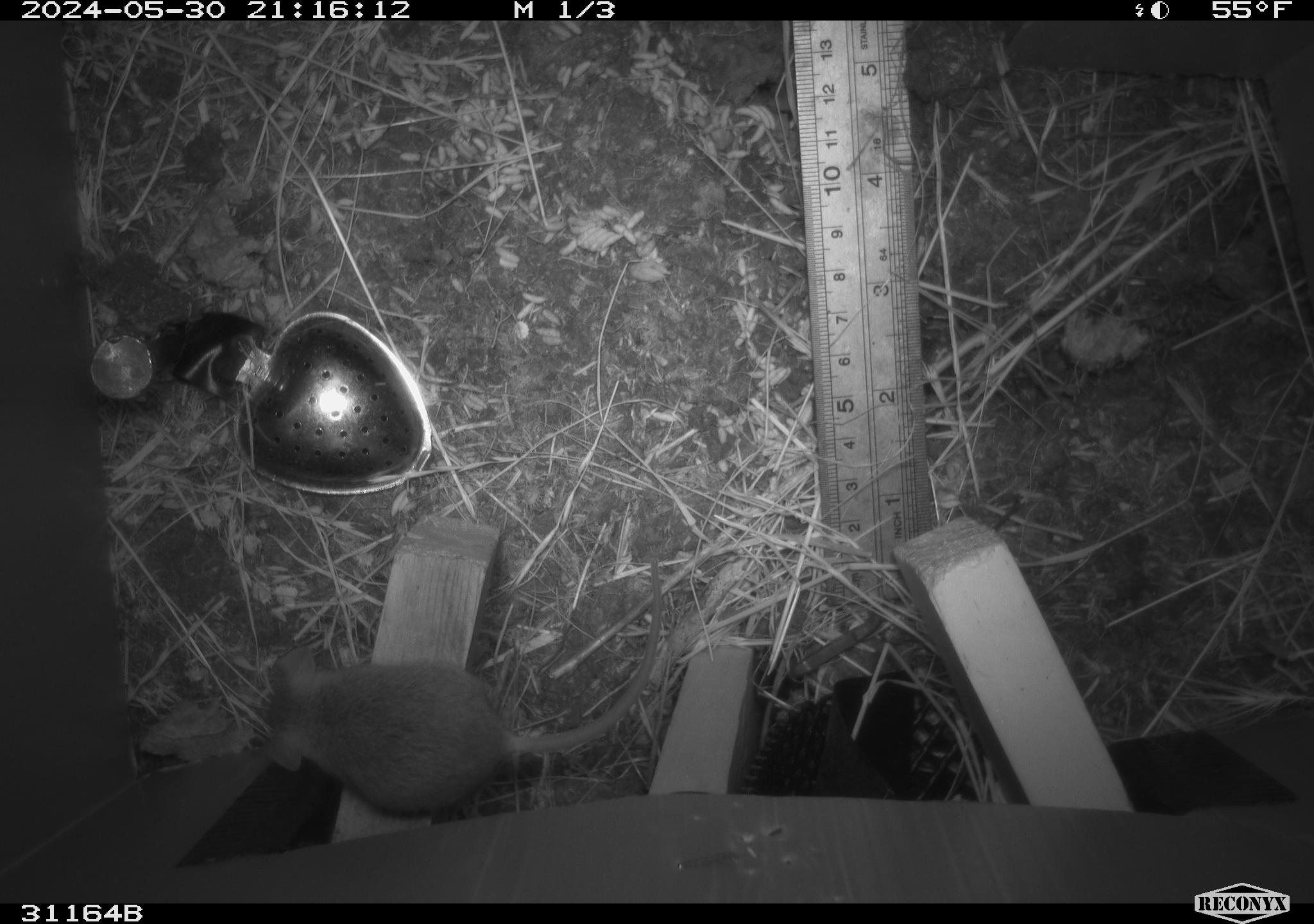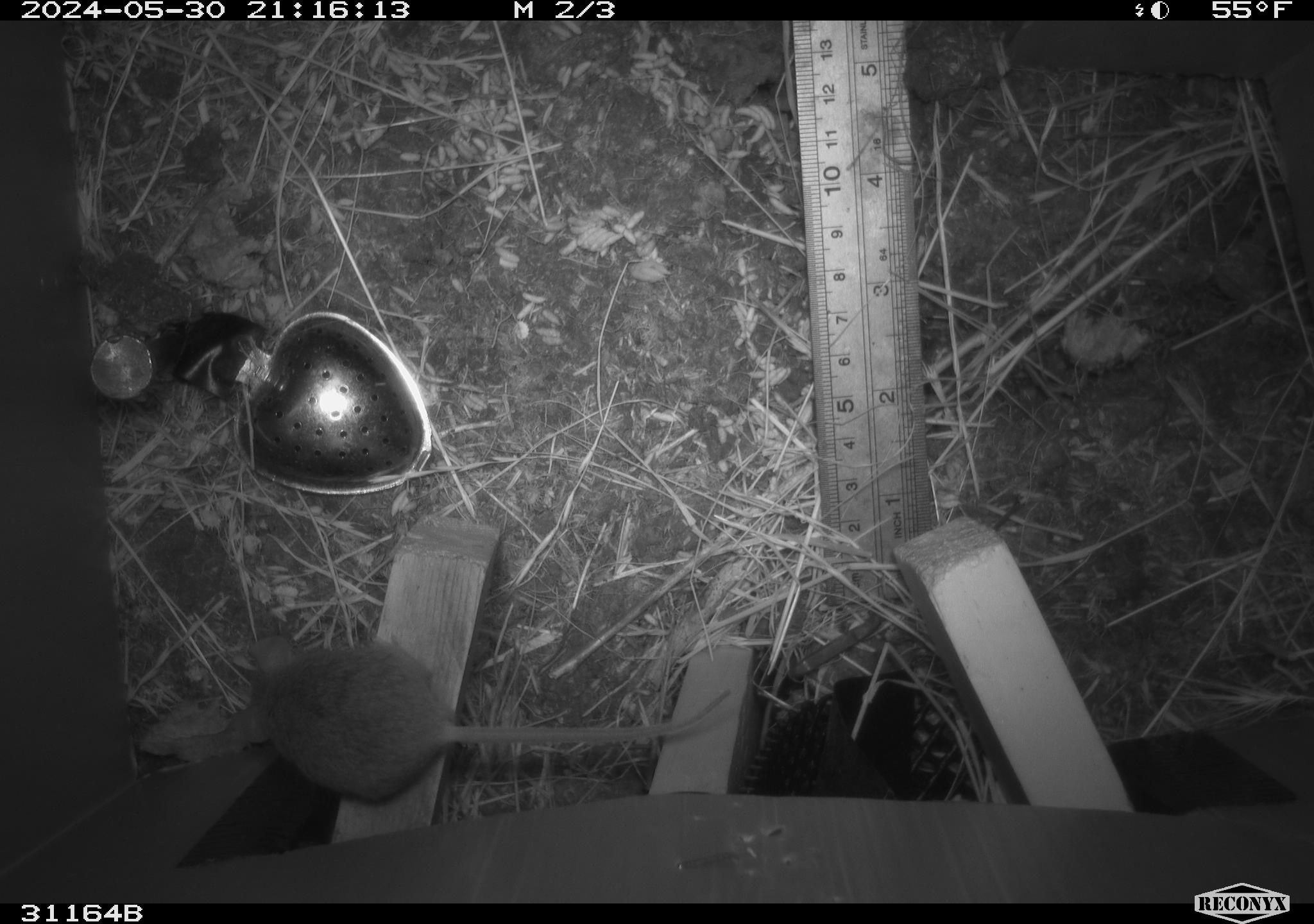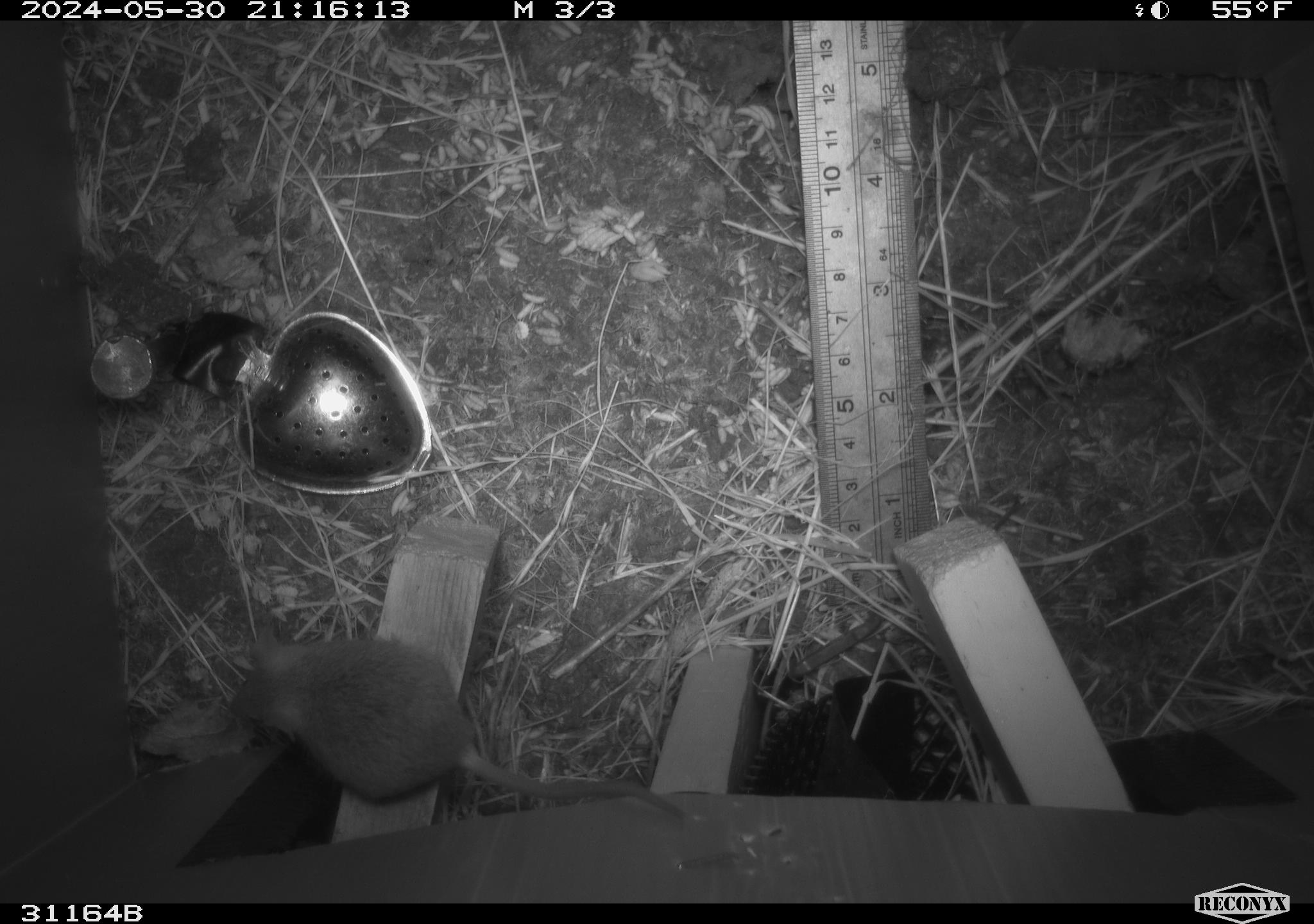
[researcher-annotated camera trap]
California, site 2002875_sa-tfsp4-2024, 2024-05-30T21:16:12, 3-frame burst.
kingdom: Animalia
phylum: Chordata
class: Mammalia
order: Rodentia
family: Muridae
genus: Mus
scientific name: Mus musculus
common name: house mouse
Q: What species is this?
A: House mouse (Mus musculus).